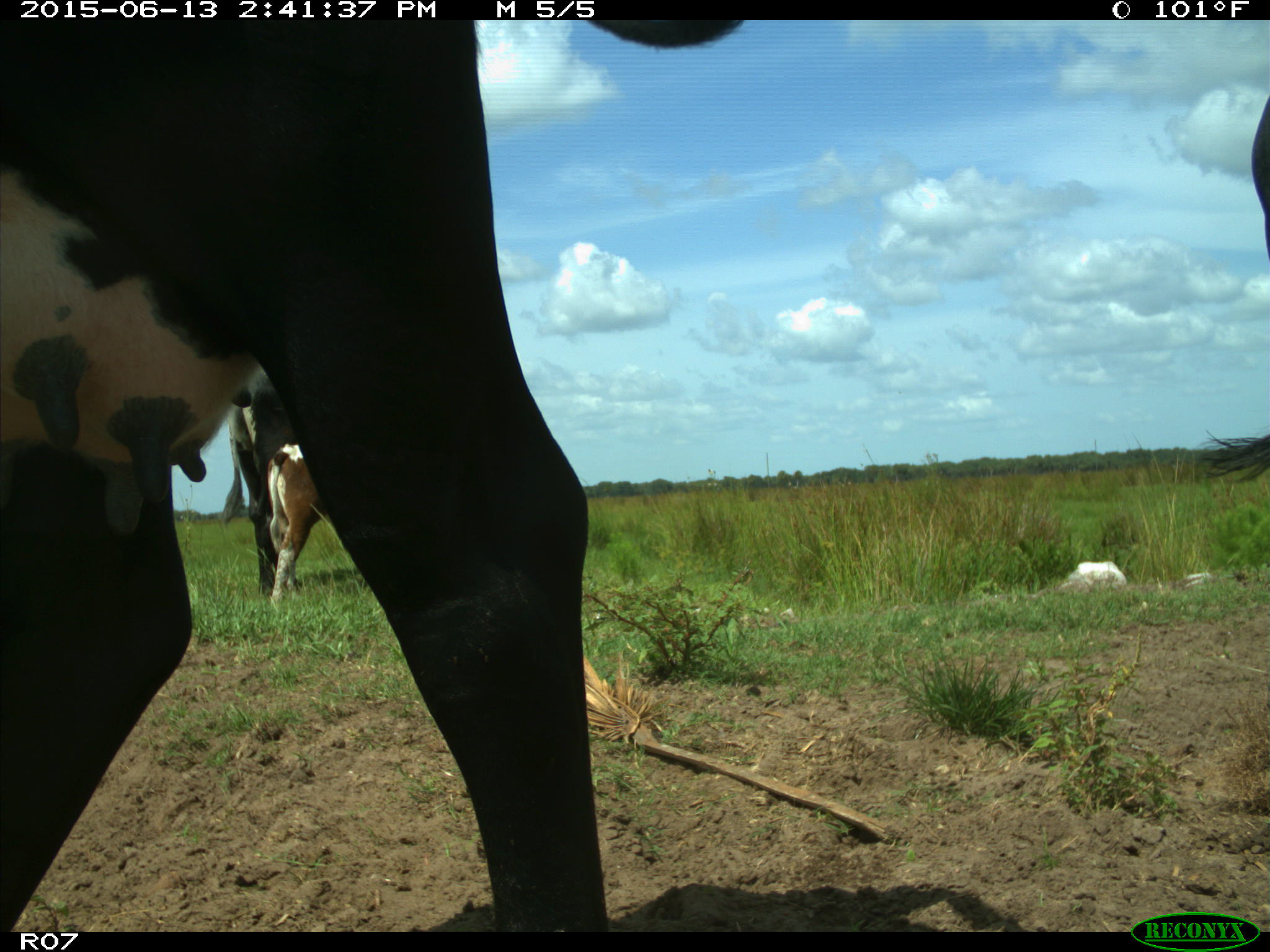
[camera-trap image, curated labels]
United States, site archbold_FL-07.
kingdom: Animalia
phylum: Chordata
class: Mammalia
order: Artiodactyla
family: Bovidae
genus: Bos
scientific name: Bos taurus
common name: domestic cow